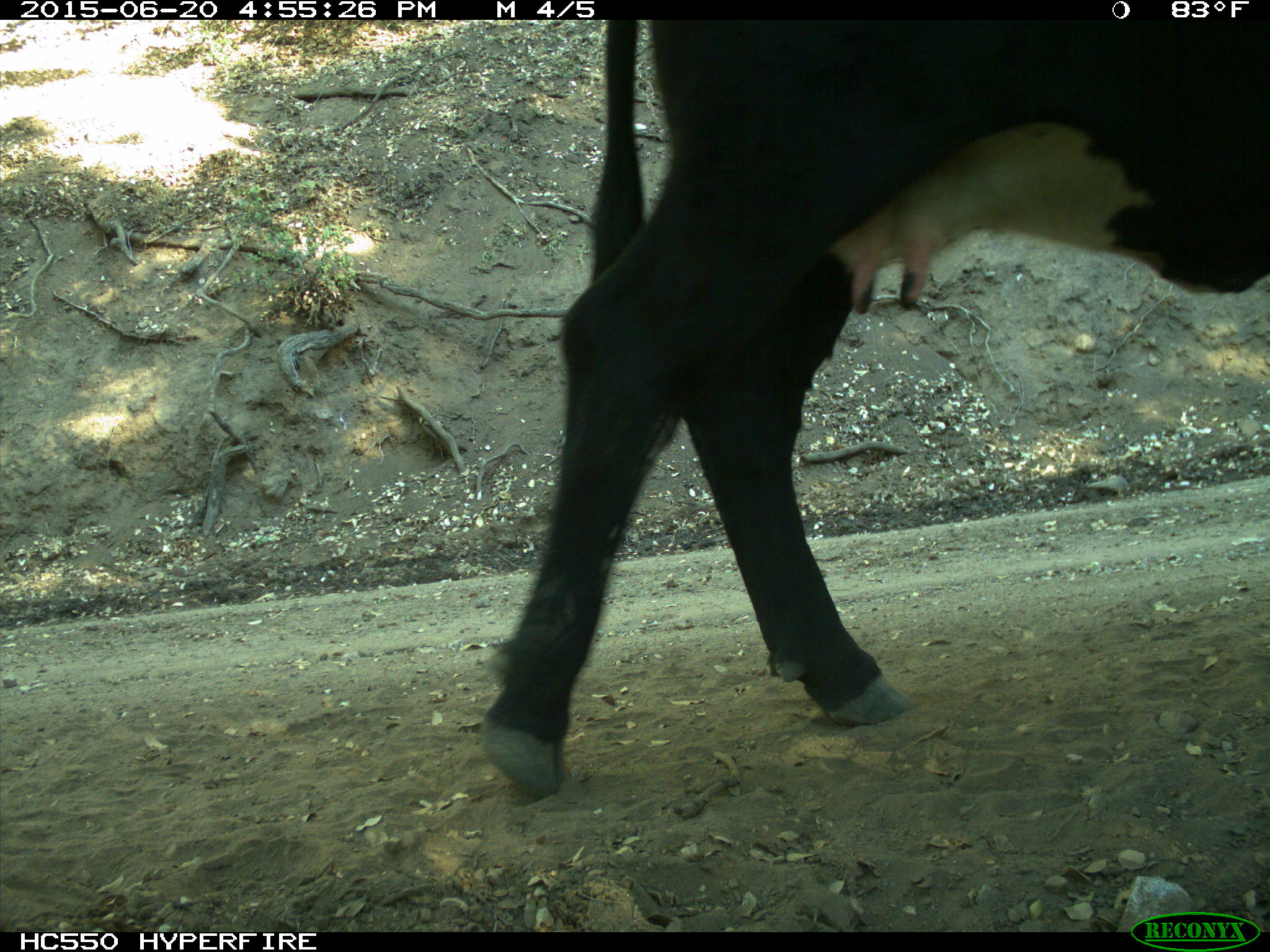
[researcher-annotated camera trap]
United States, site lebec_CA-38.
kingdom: Animalia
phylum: Chordata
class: Mammalia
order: Artiodactyla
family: Bovidae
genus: Bos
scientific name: Bos taurus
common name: domestic cow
Bos taurus (domestic cow).